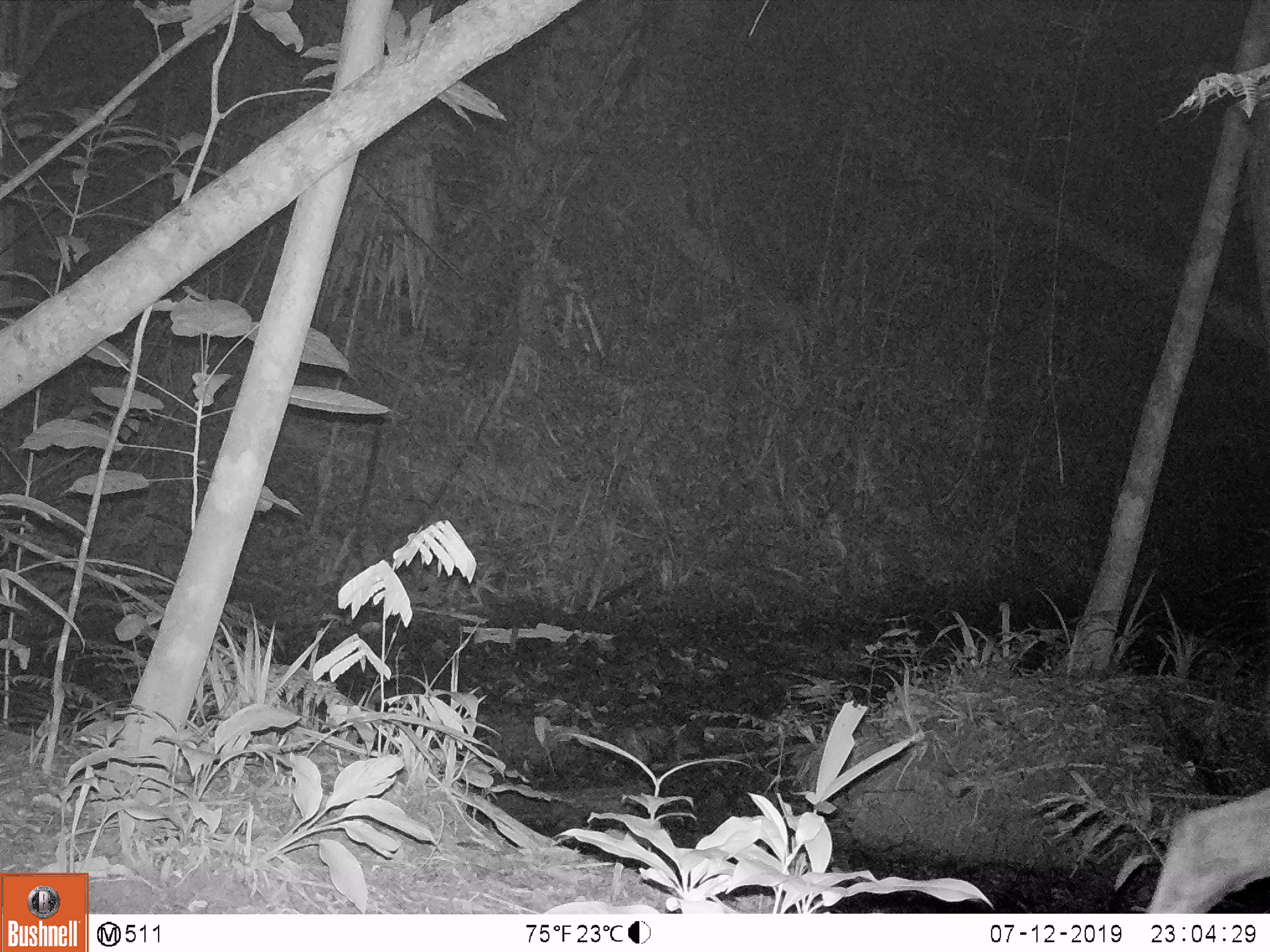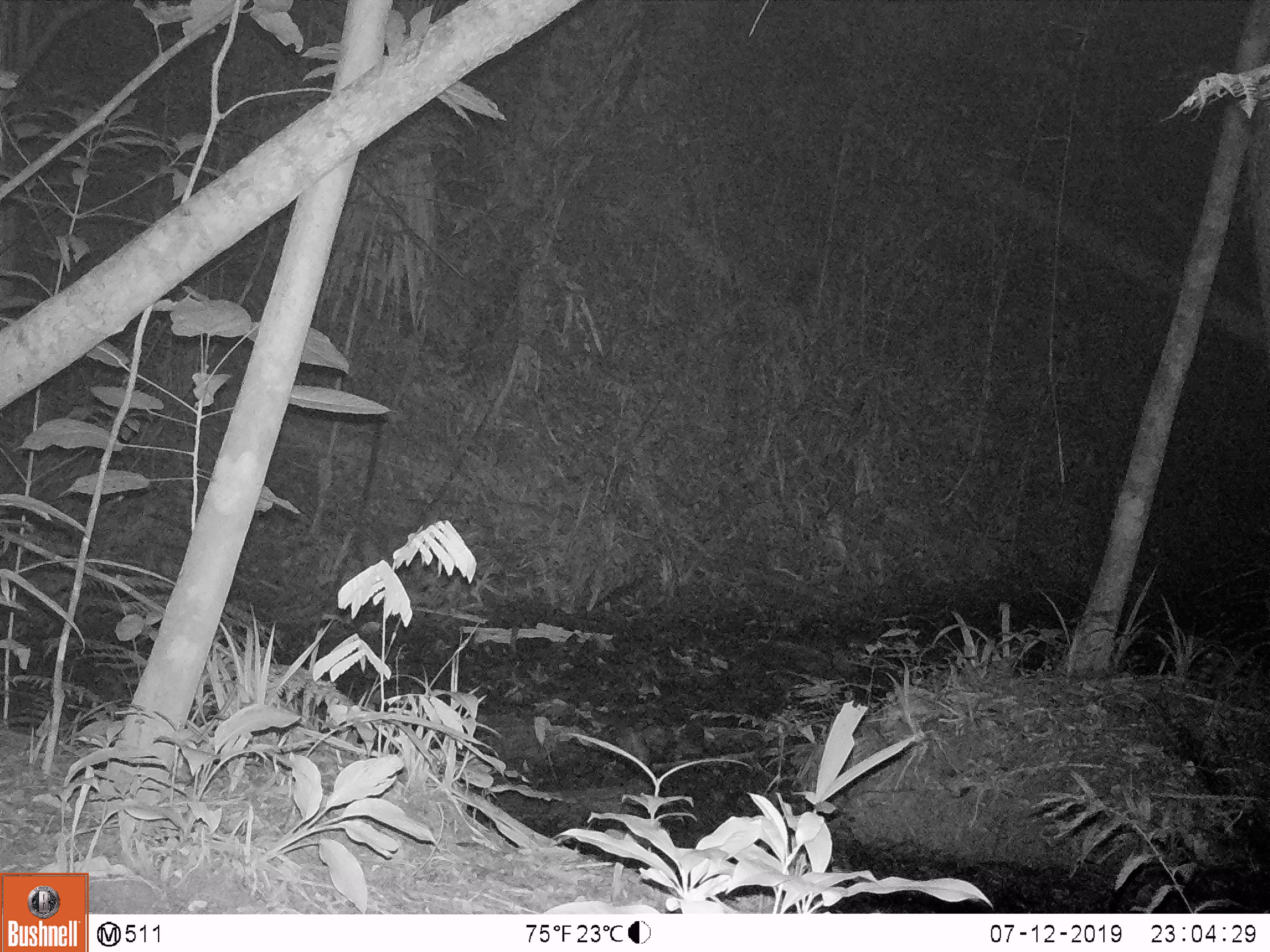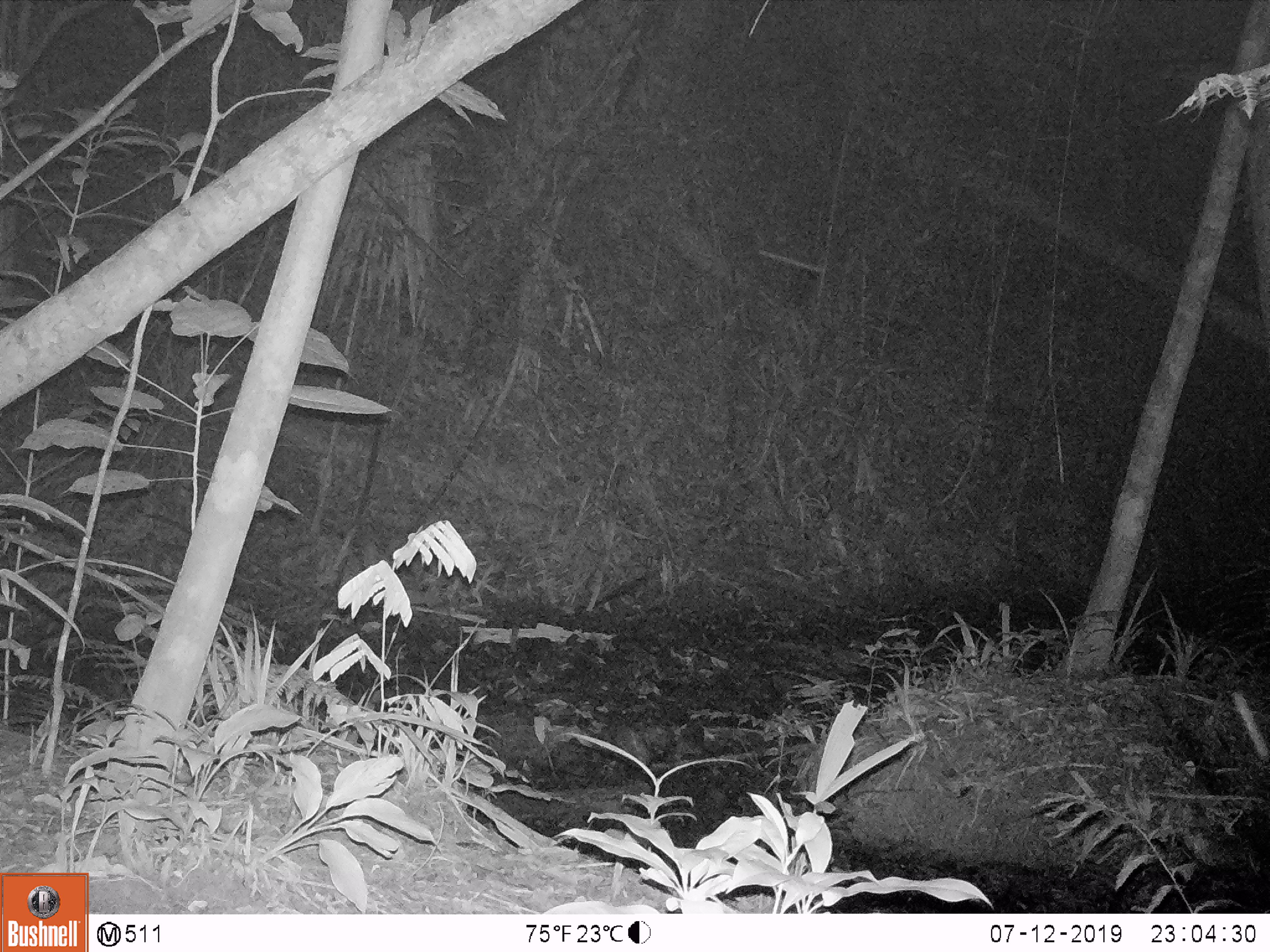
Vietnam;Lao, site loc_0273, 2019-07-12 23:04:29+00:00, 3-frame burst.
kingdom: Animalia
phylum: Chordata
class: Mammalia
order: Artiodactyla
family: Cervidae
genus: Rusa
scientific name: Rusa unicolor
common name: sambar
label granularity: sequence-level